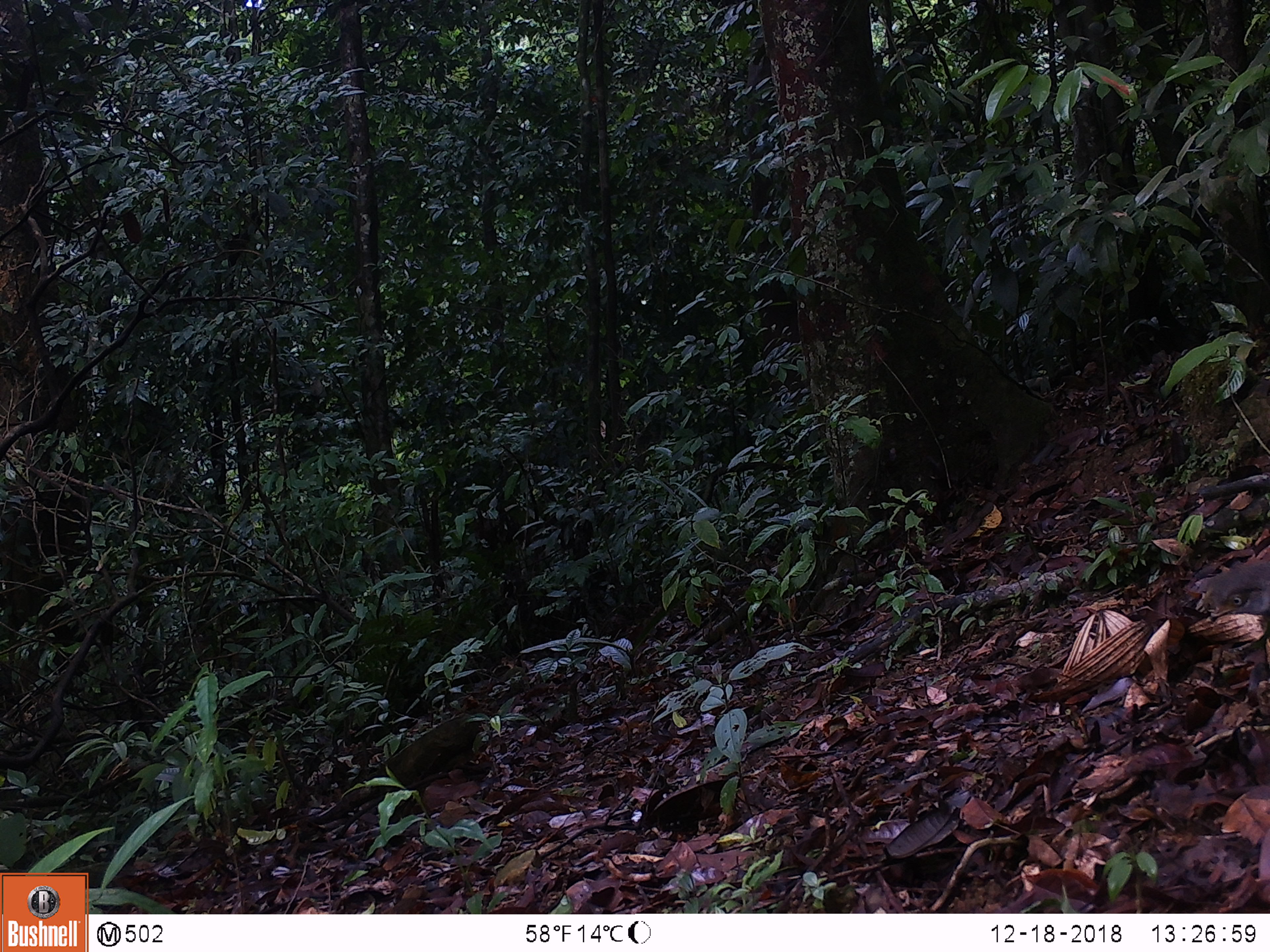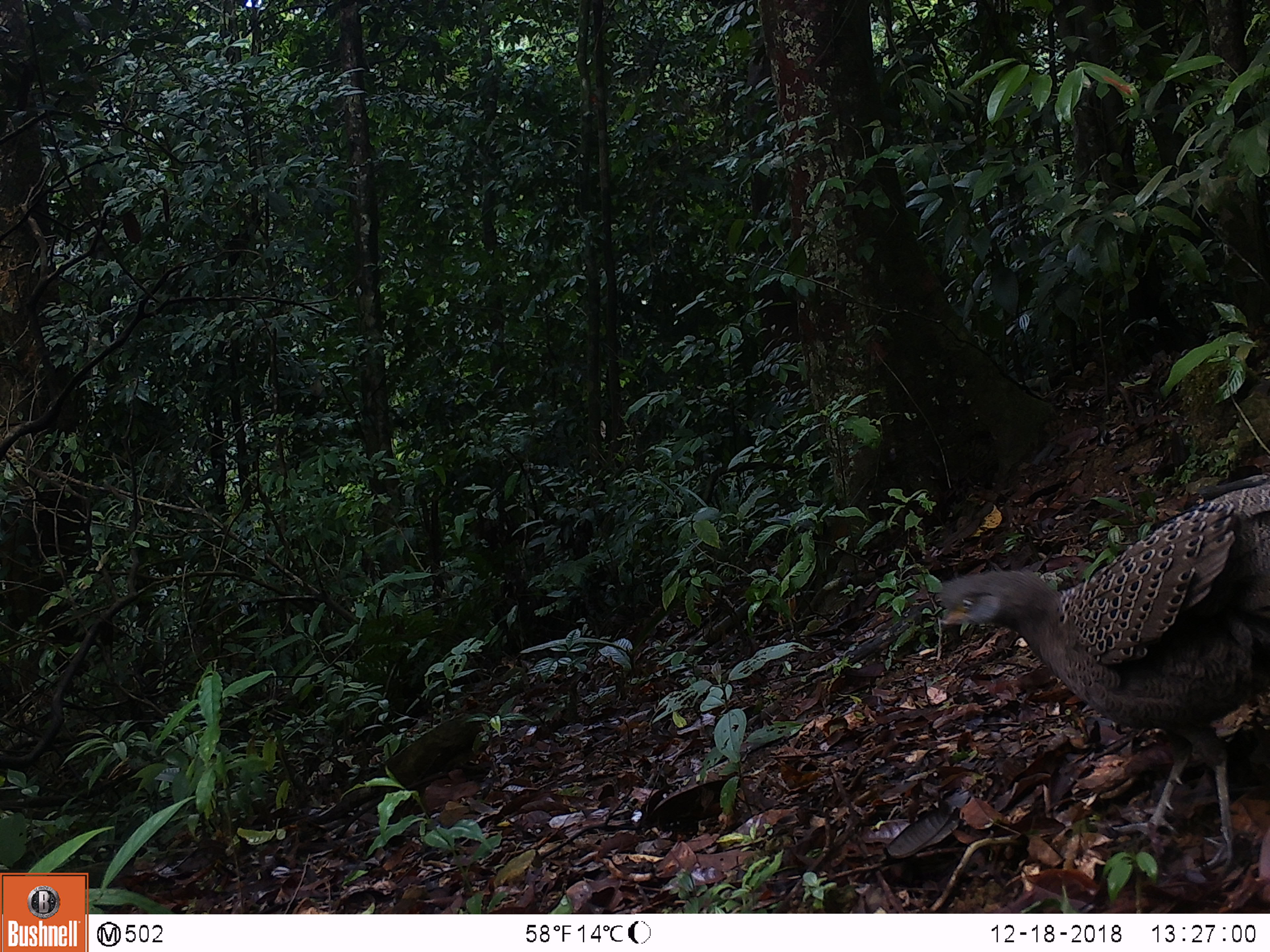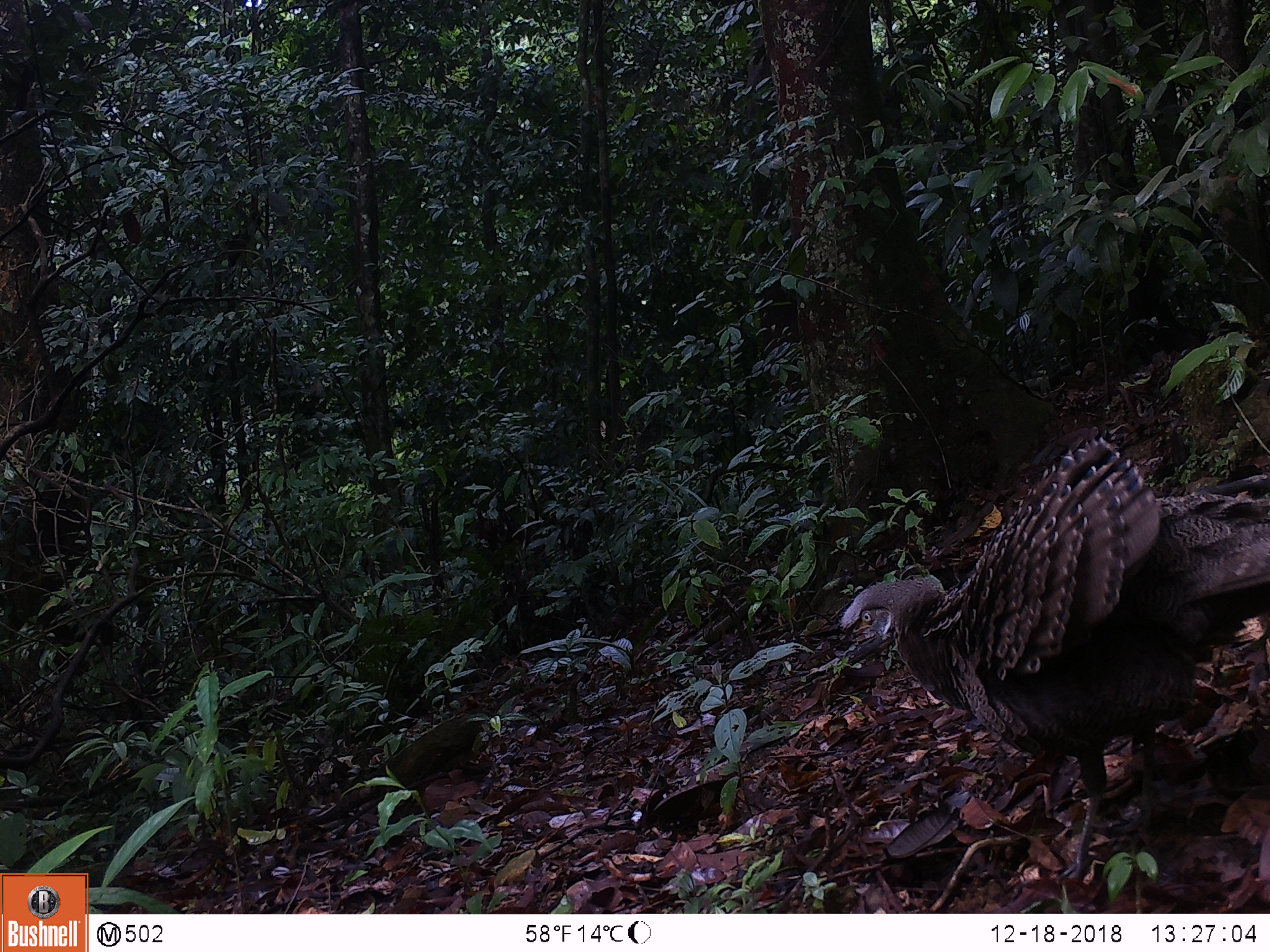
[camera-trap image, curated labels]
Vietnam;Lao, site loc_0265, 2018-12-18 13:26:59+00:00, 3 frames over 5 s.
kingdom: Animalia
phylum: Chordata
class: Aves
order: Galliformes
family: Phasianidae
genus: Polyplectron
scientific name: Polyplectron bicalcaratum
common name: gray peacock-pheasant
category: grey peacock pheasant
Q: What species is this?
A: Grey peacock pheasant (gray peacock-pheasant) (Polyplectron bicalcaratum).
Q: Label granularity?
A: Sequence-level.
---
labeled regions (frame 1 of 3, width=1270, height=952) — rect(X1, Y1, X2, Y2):
grey peacock pheasant: rect(1206, 562, 1270, 653)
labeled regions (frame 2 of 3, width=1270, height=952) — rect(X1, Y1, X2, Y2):
grey peacock pheasant: rect(938, 483, 1268, 873)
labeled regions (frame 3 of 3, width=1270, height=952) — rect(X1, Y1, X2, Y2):
grey peacock pheasant: rect(835, 428, 1269, 878)